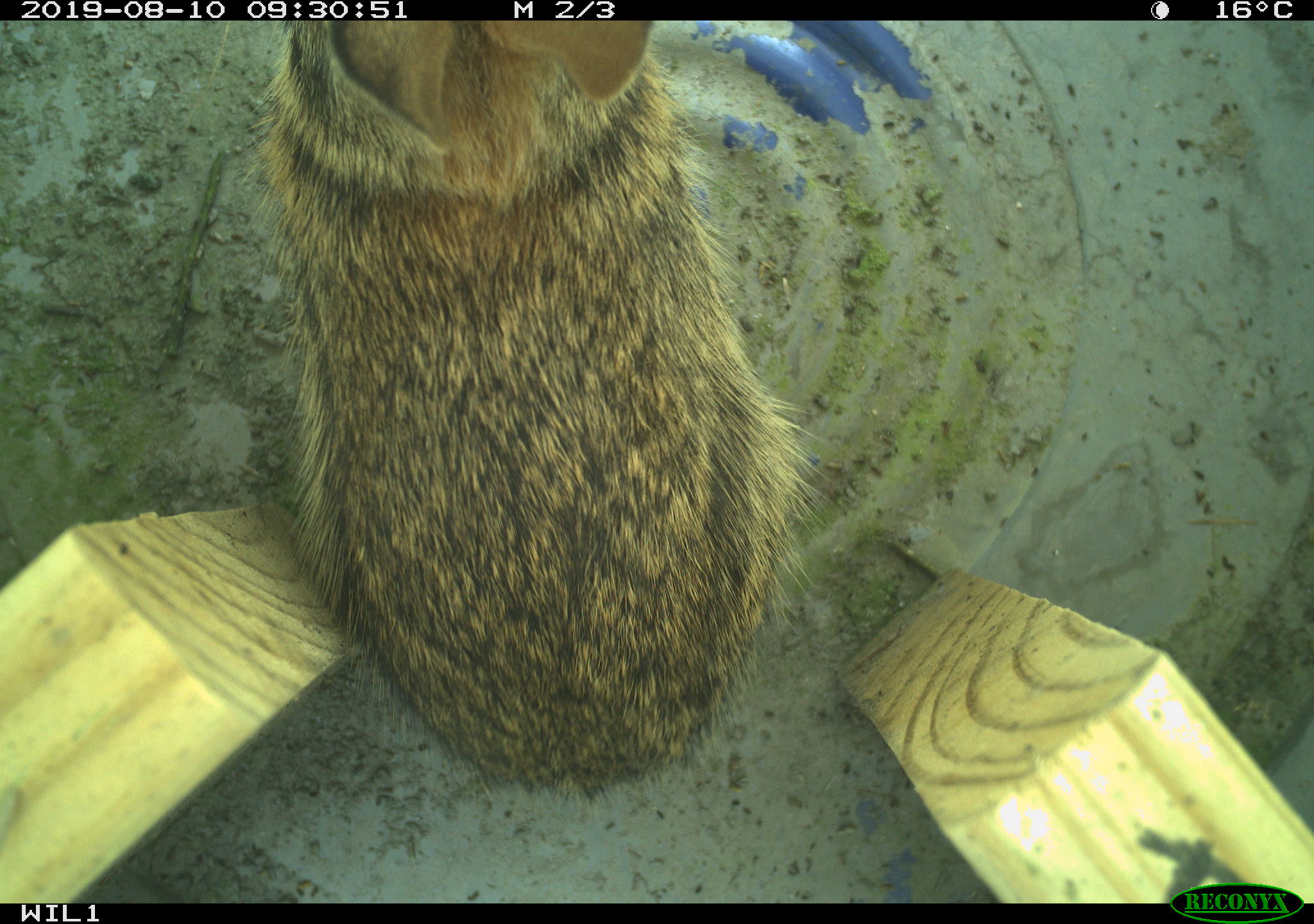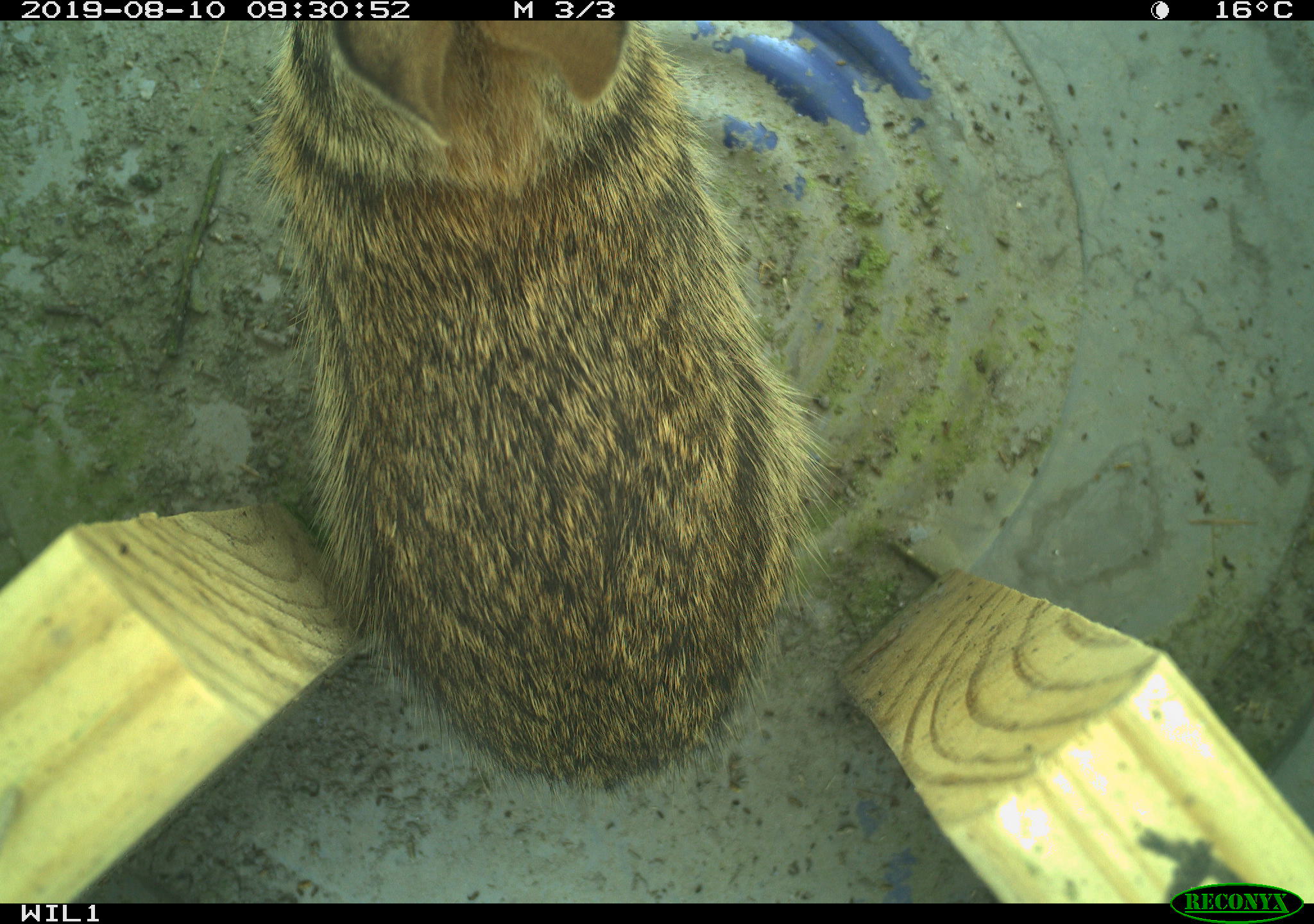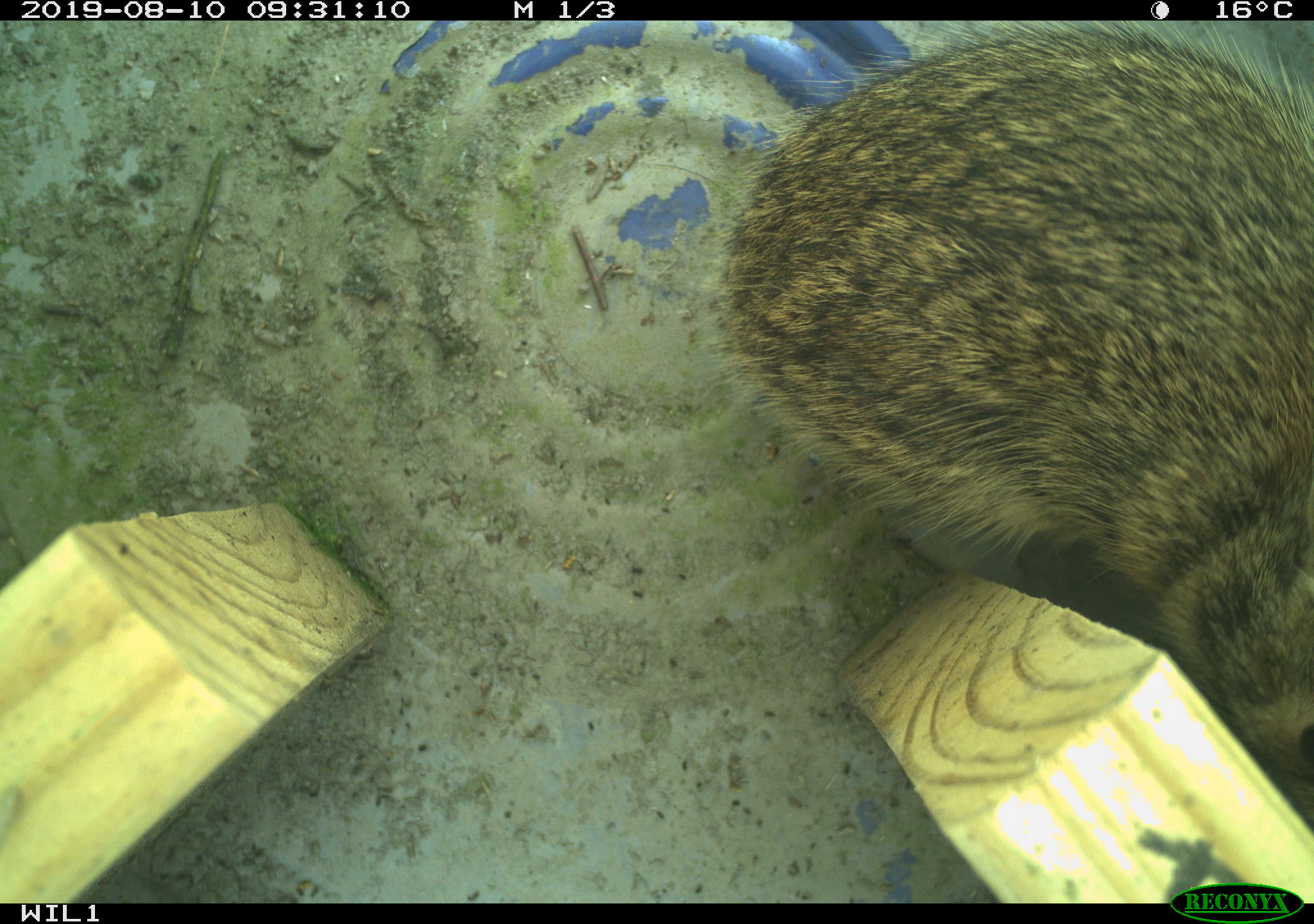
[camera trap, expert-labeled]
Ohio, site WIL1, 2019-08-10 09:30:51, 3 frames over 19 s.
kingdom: Animalia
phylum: Chordata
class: Mammalia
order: Lagomorpha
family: Leporidae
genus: Sylvilagus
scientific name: Sylvilagus floridanus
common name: eastern cottontail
Eastern cottontail (Sylvilagus floridanus).